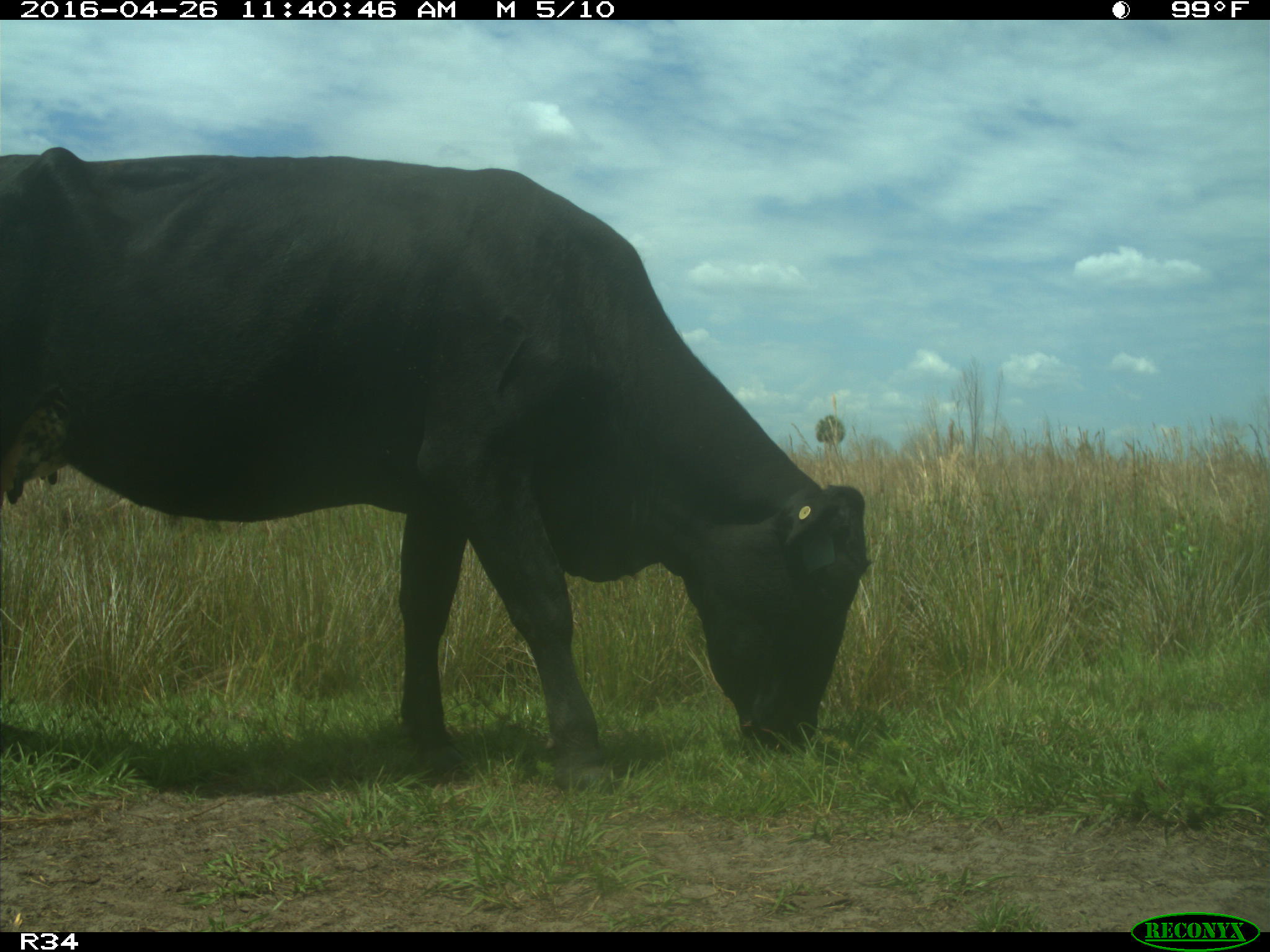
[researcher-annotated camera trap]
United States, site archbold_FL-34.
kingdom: Animalia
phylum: Chordata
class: Mammalia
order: Artiodactyla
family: Bovidae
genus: Bos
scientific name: Bos taurus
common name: domestic cow